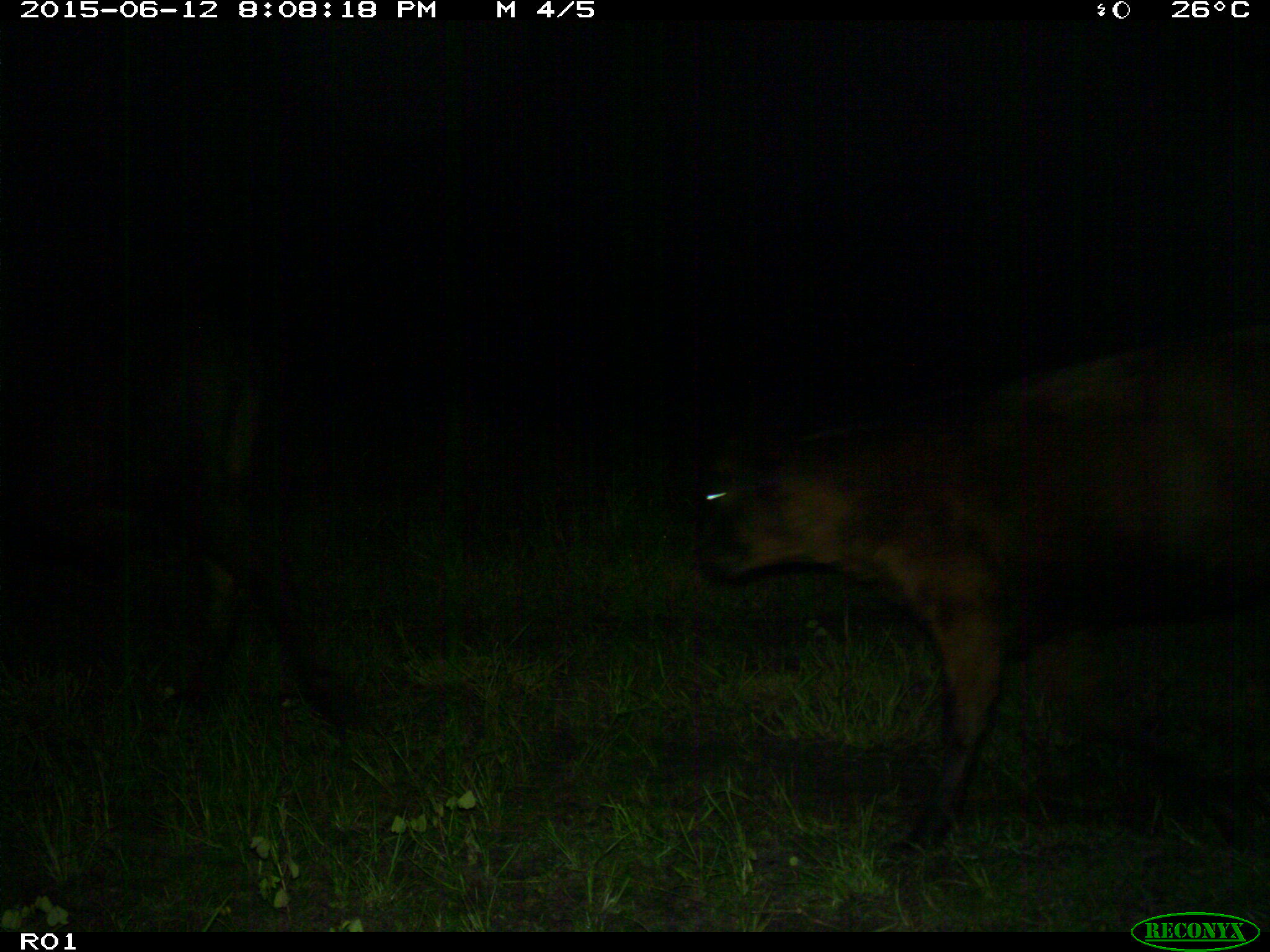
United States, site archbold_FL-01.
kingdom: Animalia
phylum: Chordata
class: Mammalia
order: Artiodactyla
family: Bovidae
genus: Bos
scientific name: Bos taurus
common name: domestic cow